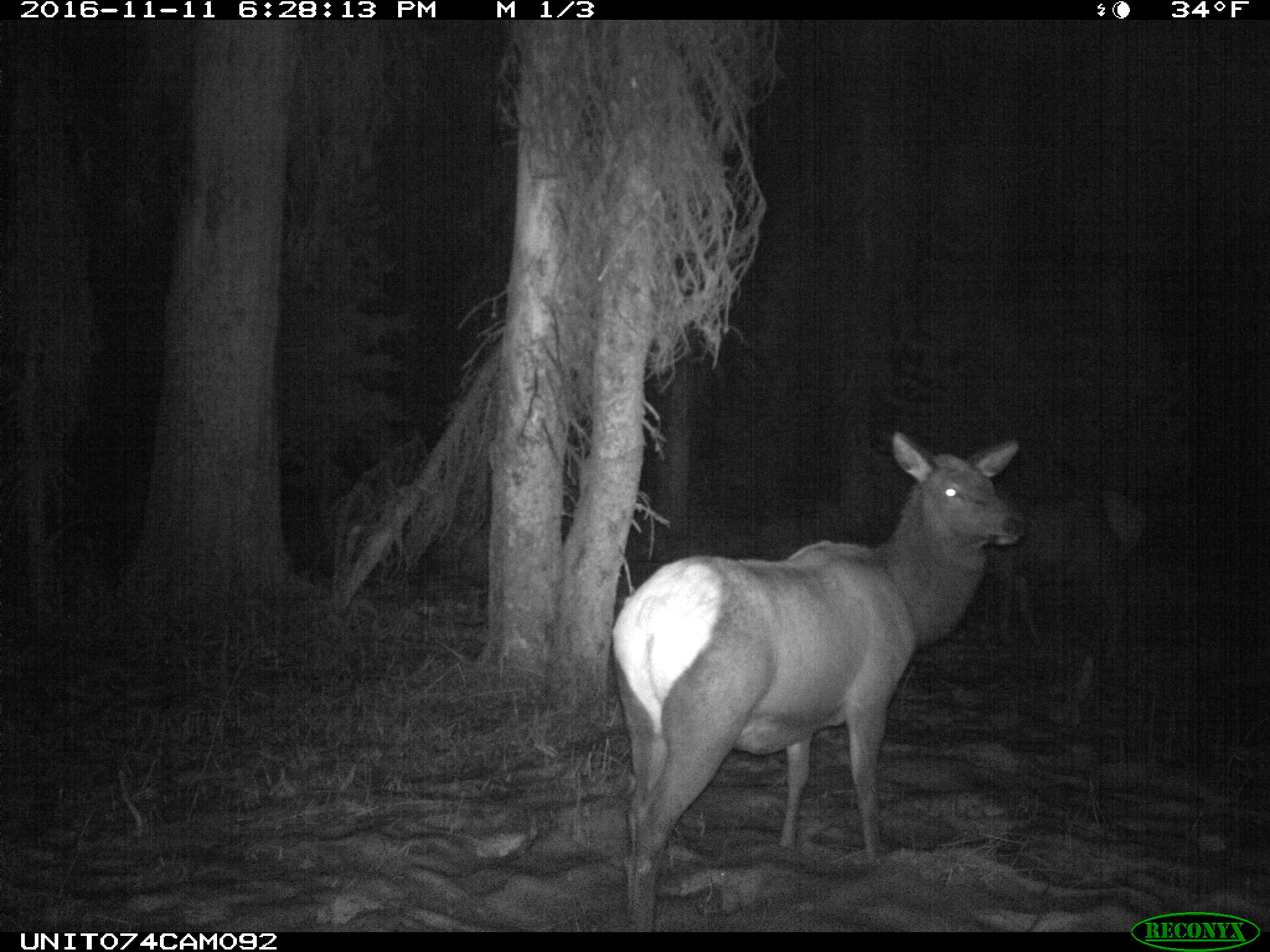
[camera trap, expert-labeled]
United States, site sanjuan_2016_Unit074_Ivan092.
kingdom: Animalia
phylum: Chordata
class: Mammalia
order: Artiodactyla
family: Cervidae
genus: Cervus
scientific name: Cervus elaphus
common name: red deer